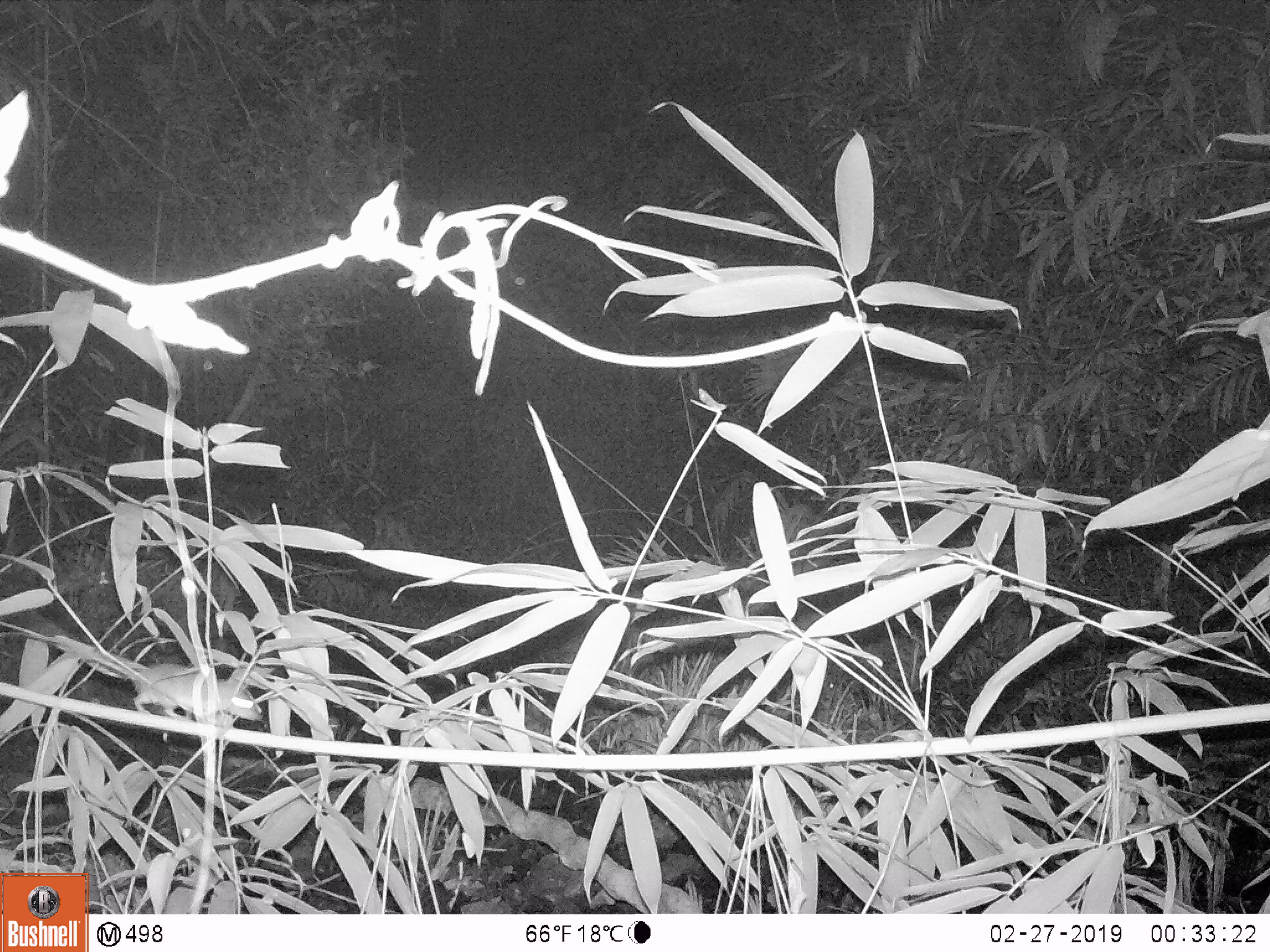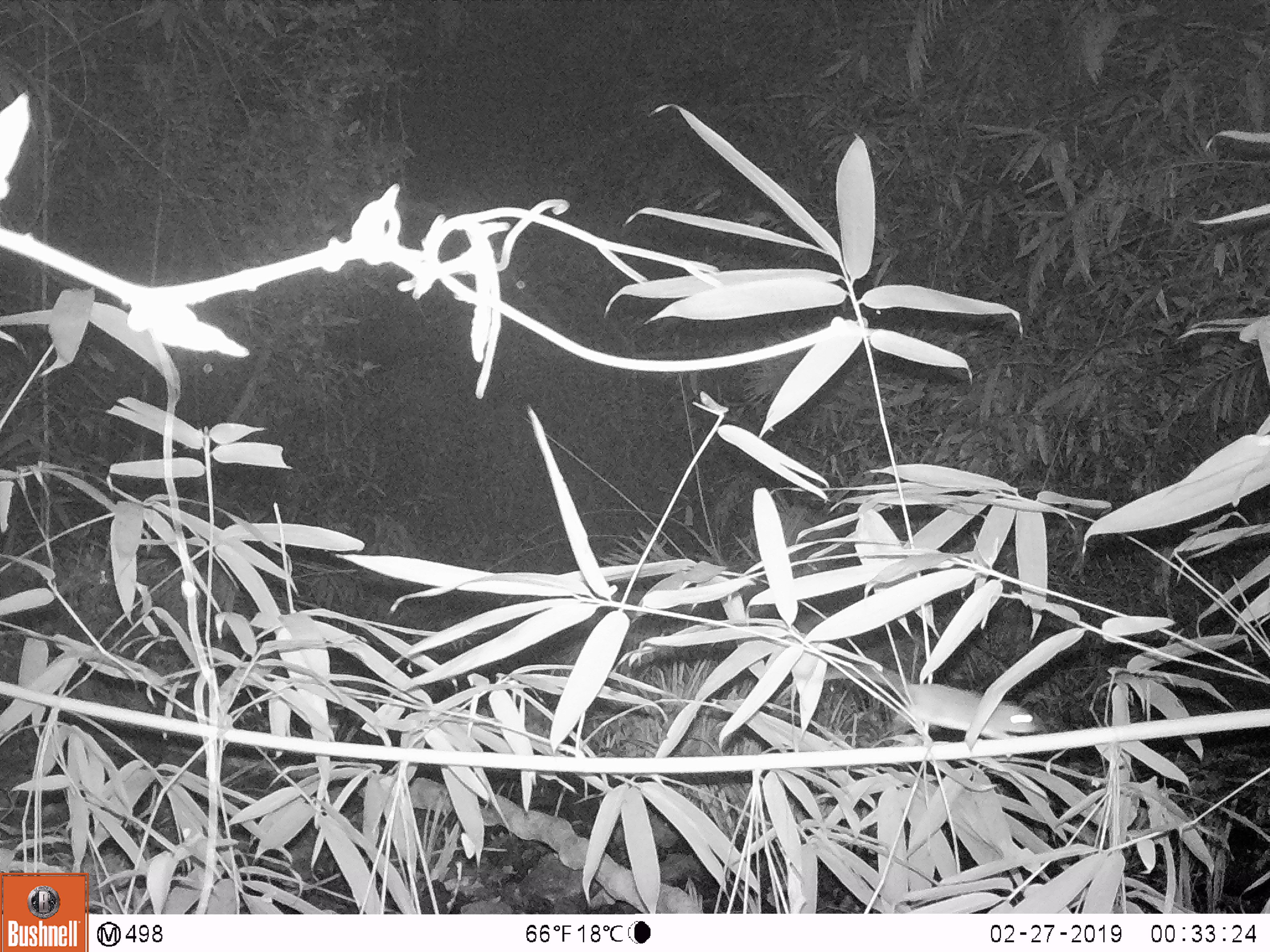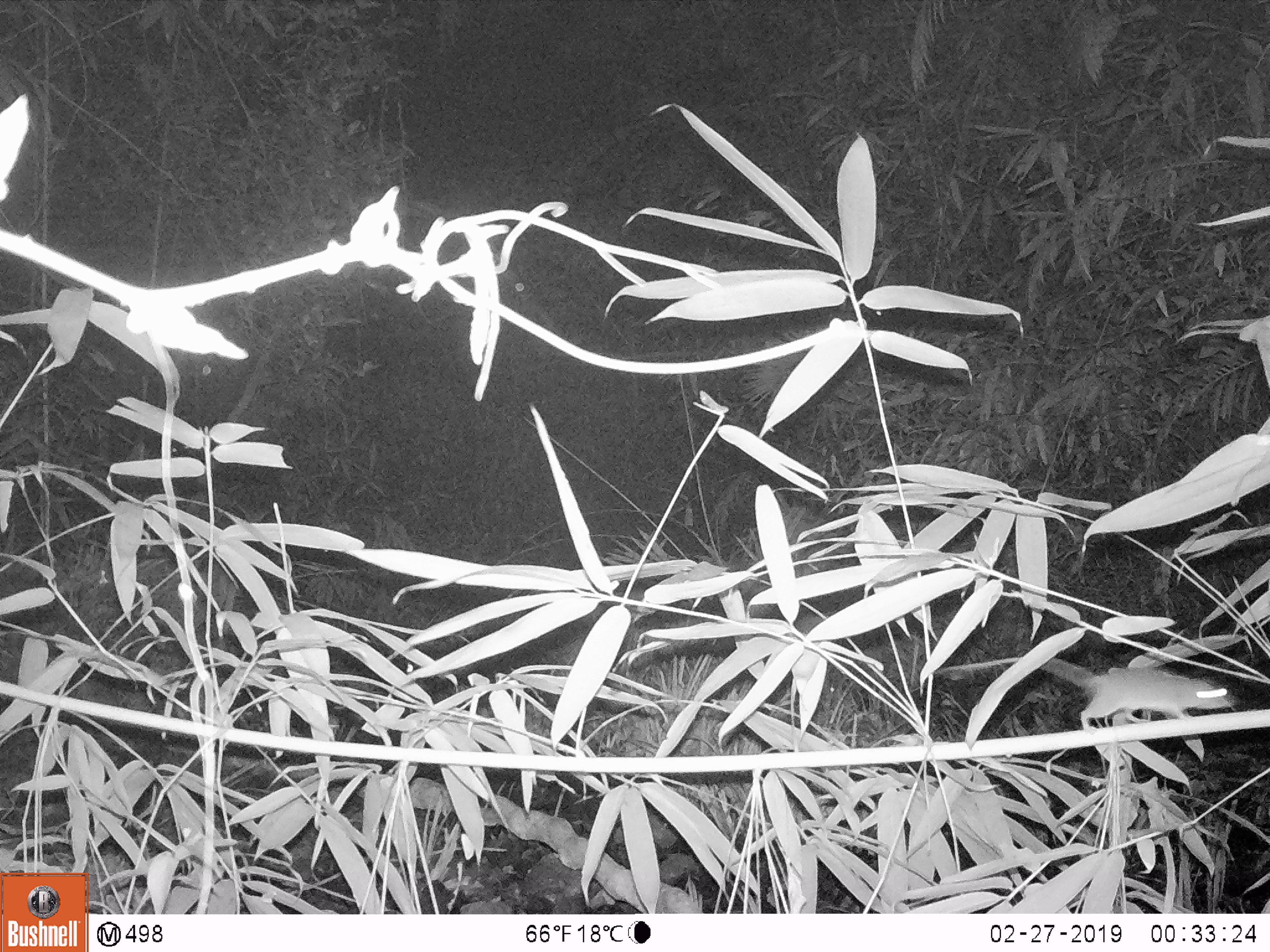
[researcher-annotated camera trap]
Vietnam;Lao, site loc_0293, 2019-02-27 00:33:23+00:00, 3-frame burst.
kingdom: Animalia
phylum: Chordata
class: Mammalia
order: Rodentia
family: Muridae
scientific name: Muridae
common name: old-world mice and rats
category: unidentified murid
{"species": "unidentified murid (old-world mice and rats) (Muridae)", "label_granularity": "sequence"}